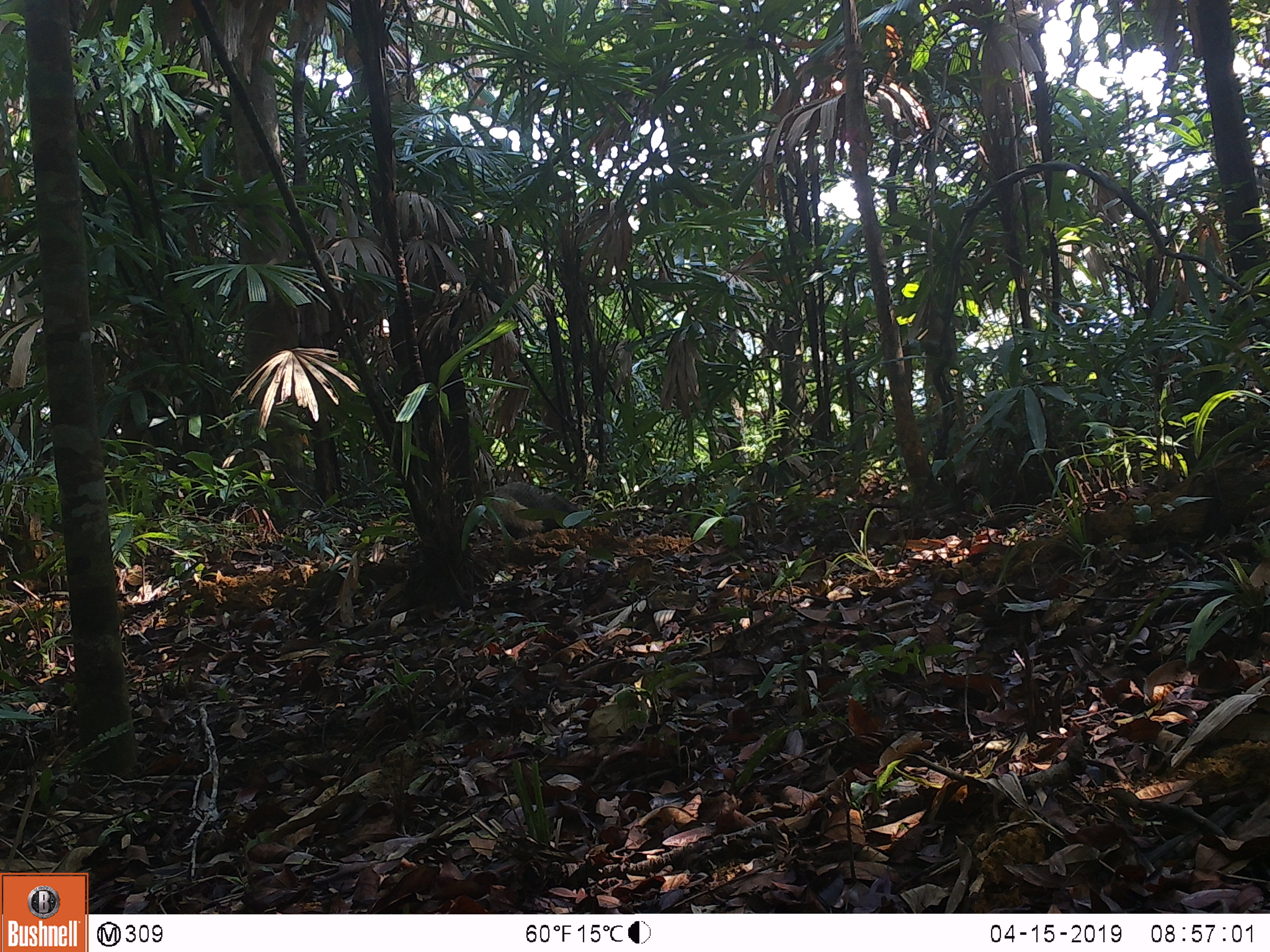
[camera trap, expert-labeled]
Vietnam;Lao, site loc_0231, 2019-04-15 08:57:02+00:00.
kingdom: Animalia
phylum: Chordata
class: Mammalia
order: Carnivora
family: Herpestidae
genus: Urva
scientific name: Urva urva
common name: crab-eating mongoose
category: crab eating mongoose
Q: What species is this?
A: Crab eating mongoose (crab-eating mongoose) (Urva urva).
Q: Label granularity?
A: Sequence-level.